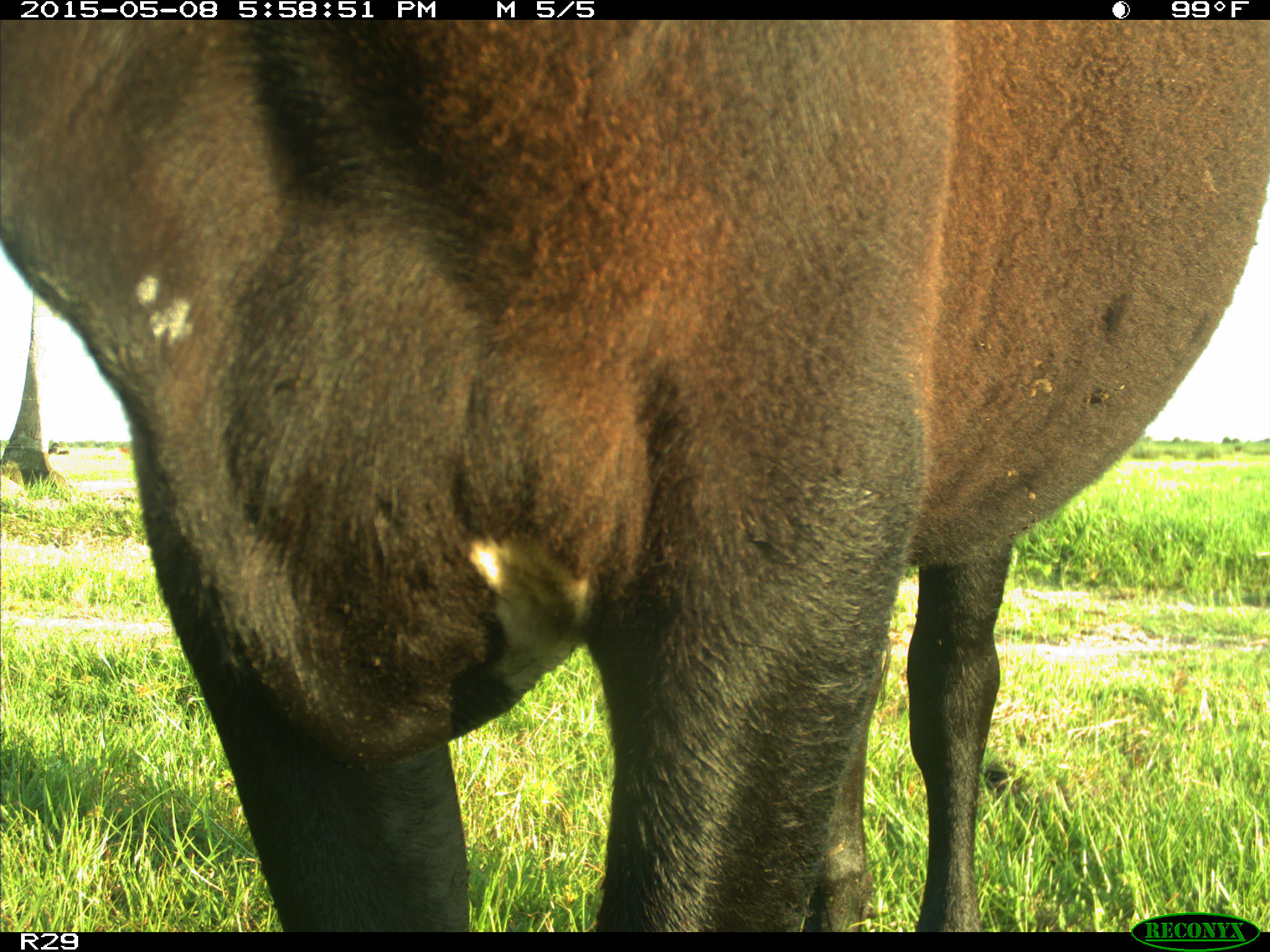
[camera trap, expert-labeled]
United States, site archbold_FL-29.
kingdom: Animalia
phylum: Chordata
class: Mammalia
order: Artiodactyla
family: Bovidae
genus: Bos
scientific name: Bos taurus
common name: domestic cow